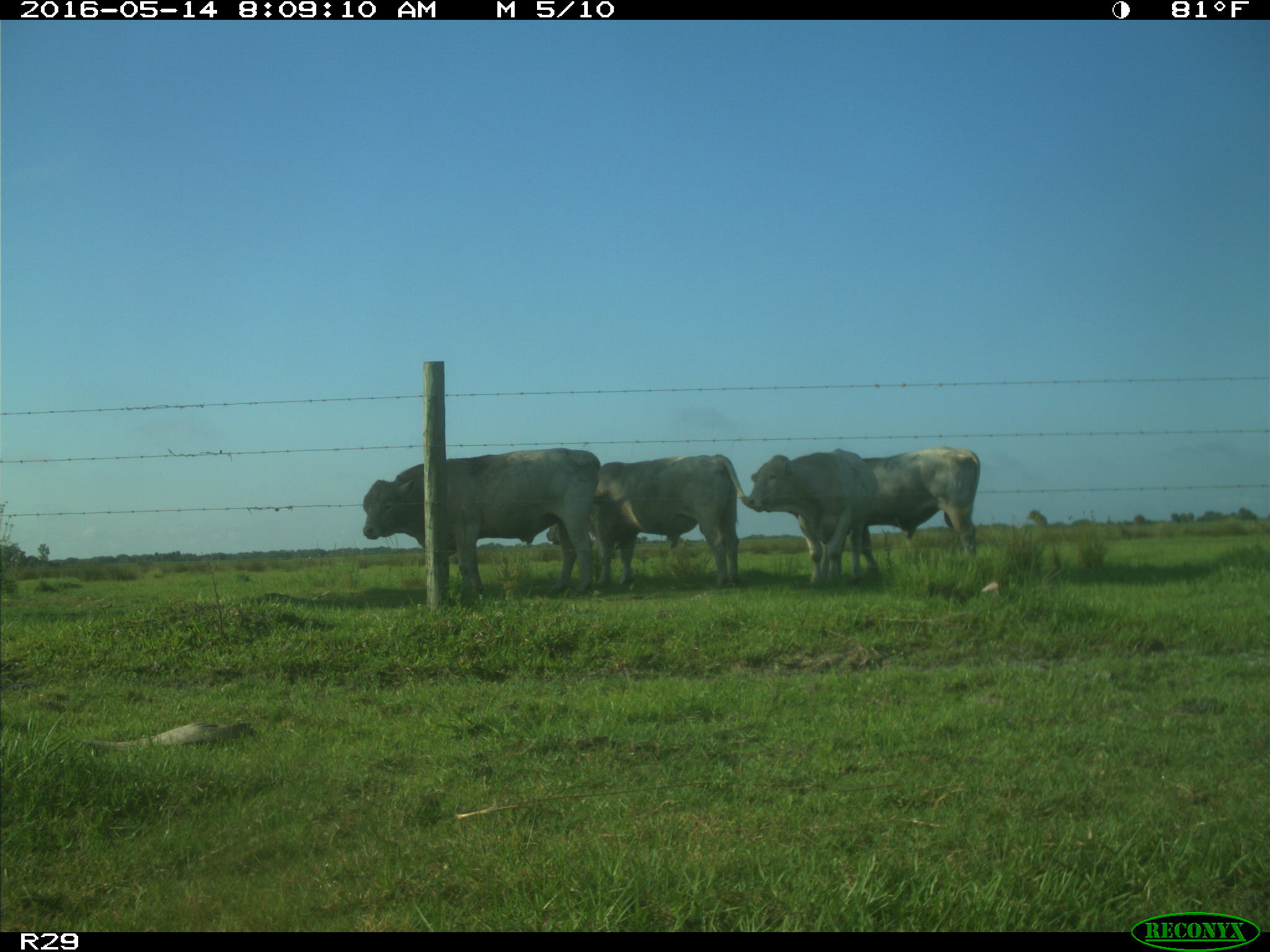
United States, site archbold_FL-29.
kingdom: Animalia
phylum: Chordata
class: Mammalia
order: Artiodactyla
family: Bovidae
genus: Bos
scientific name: Bos taurus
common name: domestic cow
Bos taurus (domestic cow).